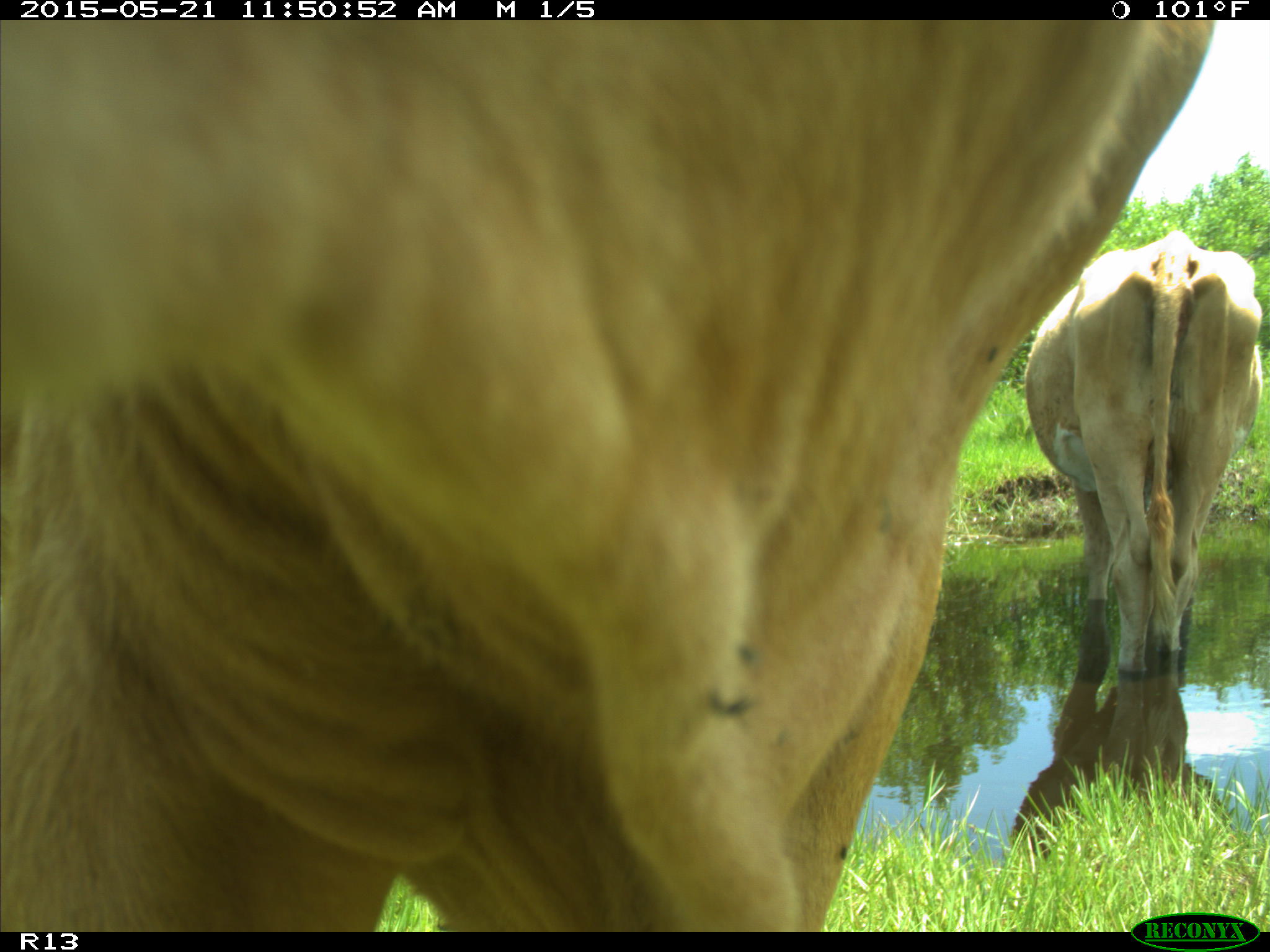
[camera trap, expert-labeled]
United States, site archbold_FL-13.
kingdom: Animalia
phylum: Chordata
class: Mammalia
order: Artiodactyla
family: Bovidae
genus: Bos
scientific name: Bos taurus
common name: domestic cow